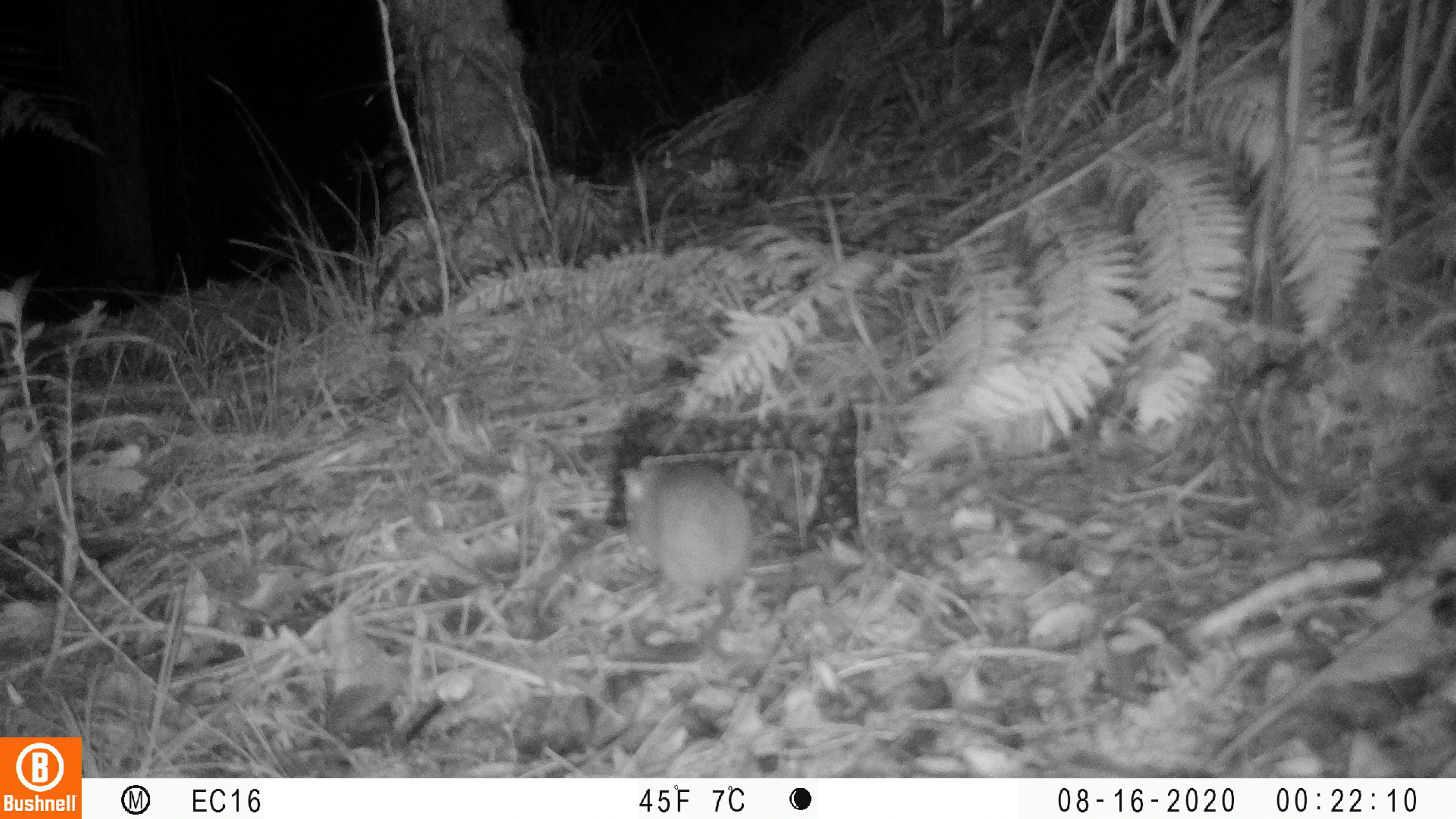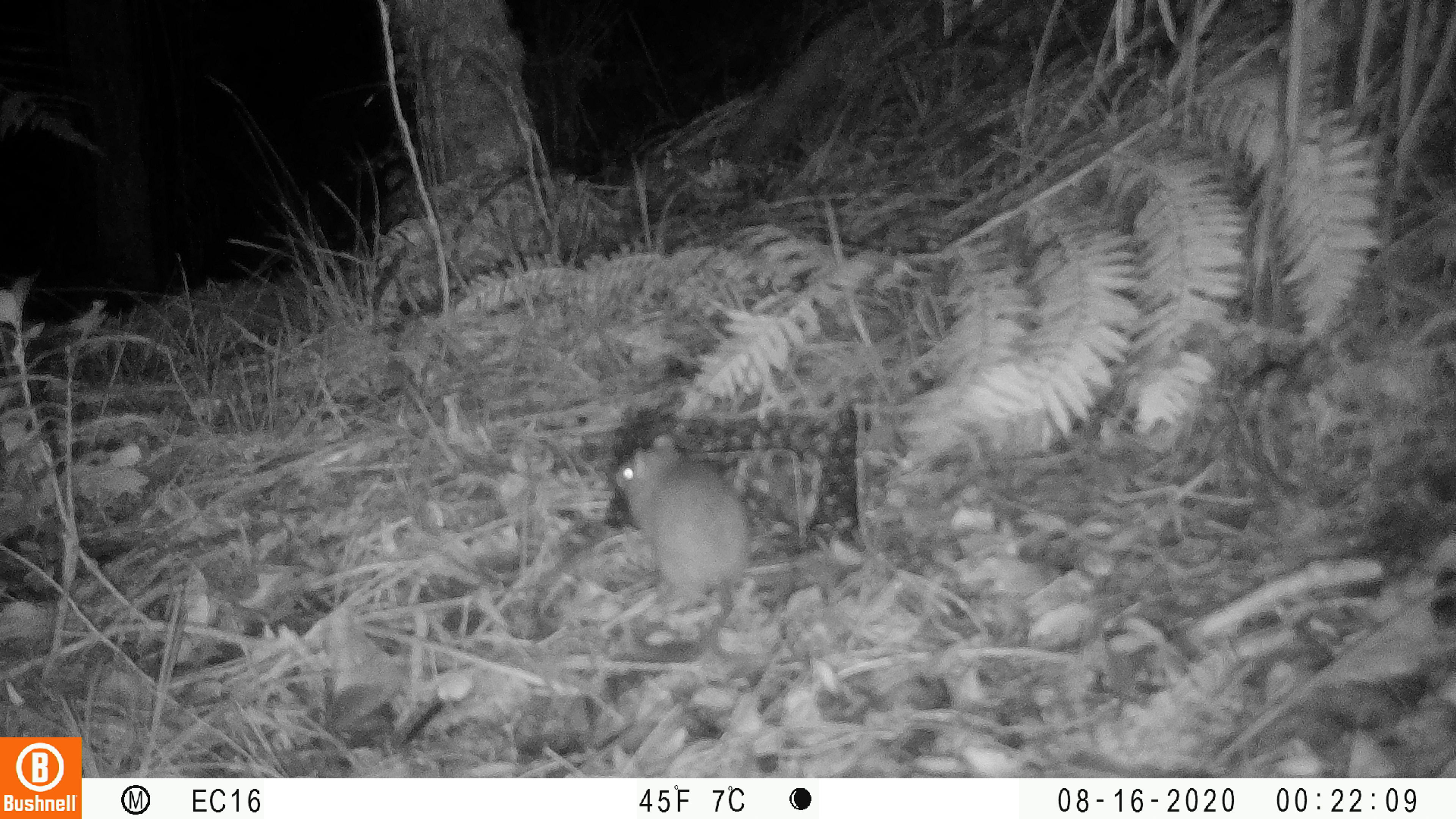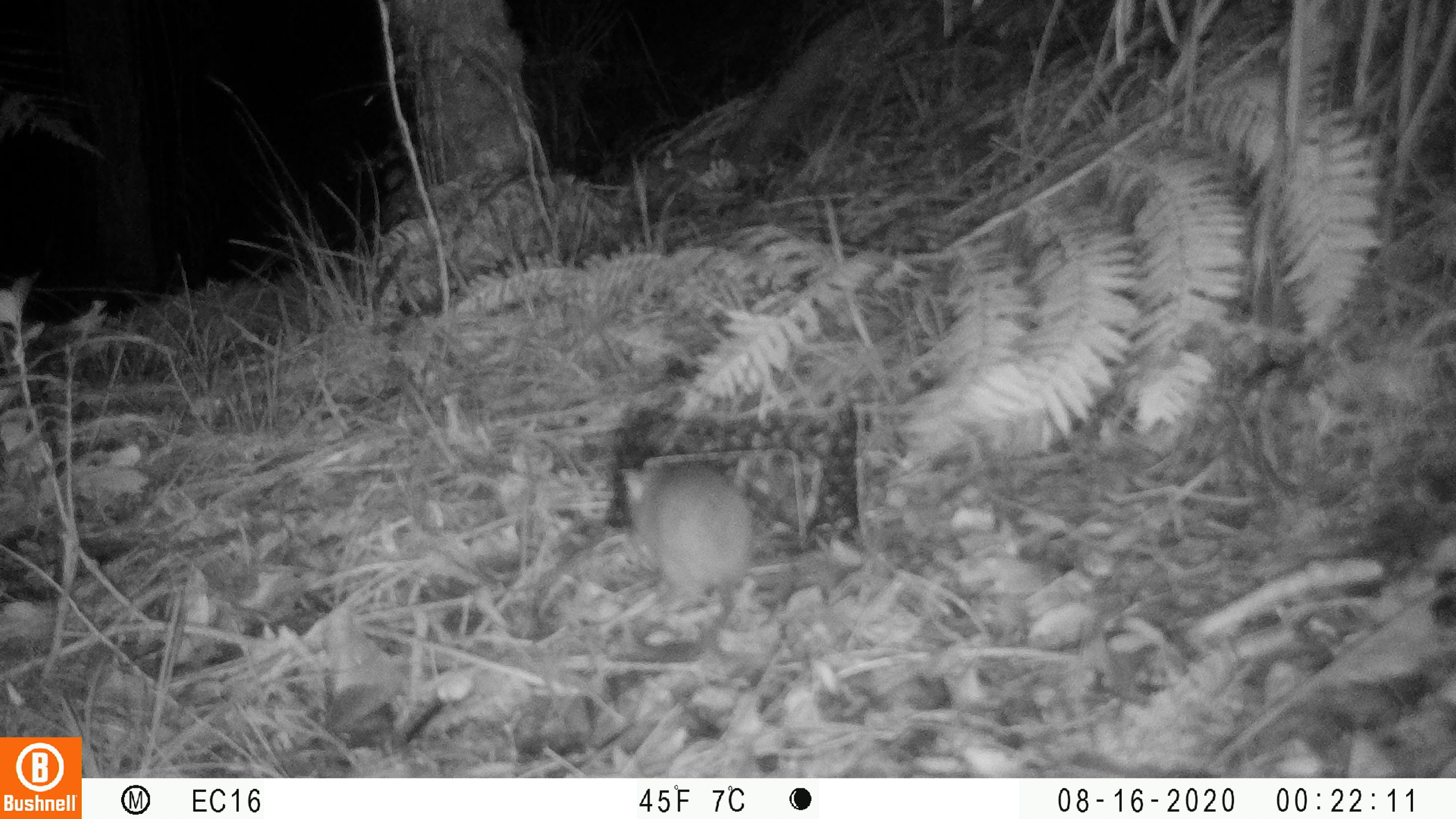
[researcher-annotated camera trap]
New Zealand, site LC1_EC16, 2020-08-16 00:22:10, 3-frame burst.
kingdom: Animalia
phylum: Chordata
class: Mammalia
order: Rodentia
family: Muridae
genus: Rattus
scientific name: Rattus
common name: rat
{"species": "rat (Rattus)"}